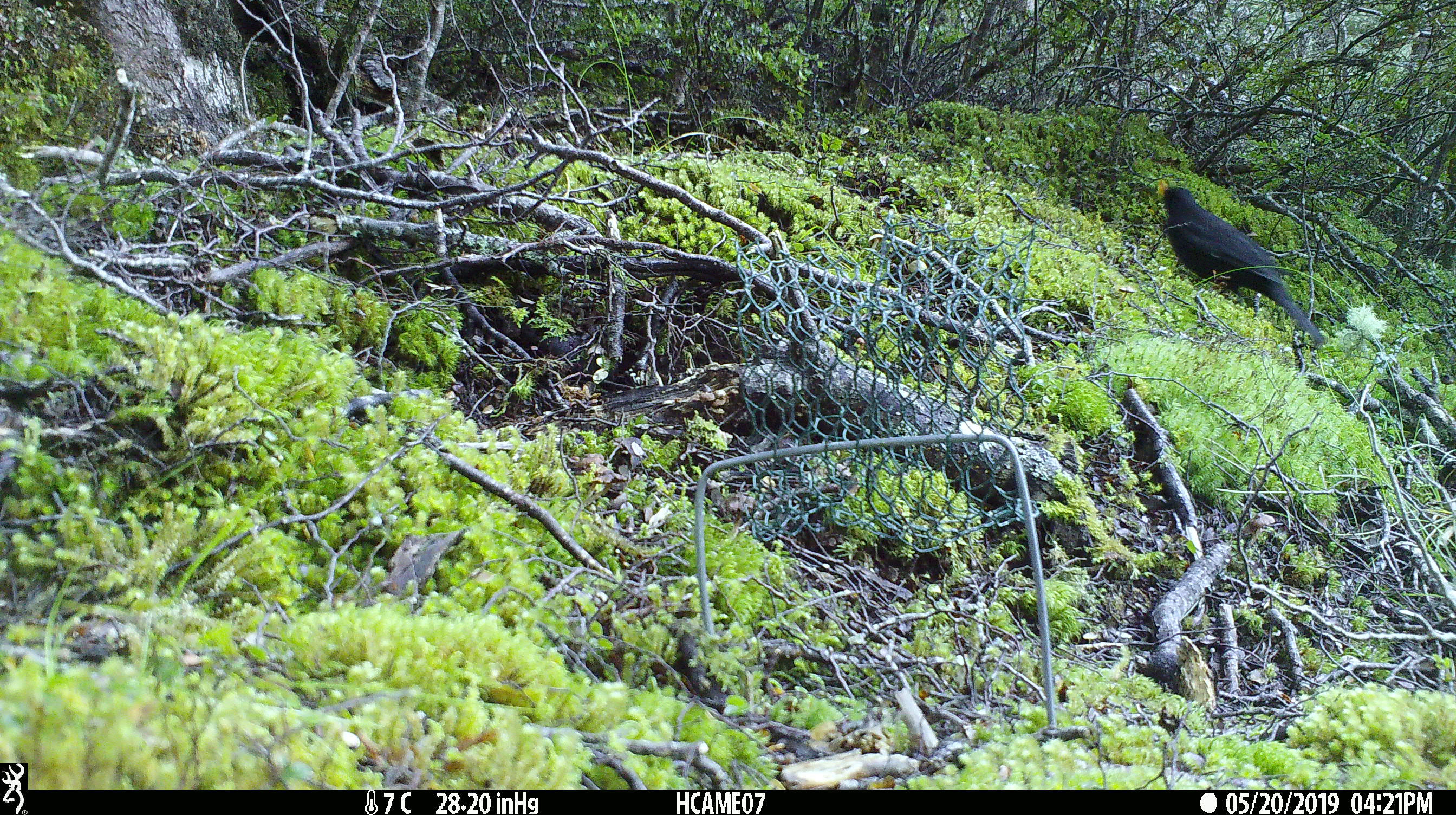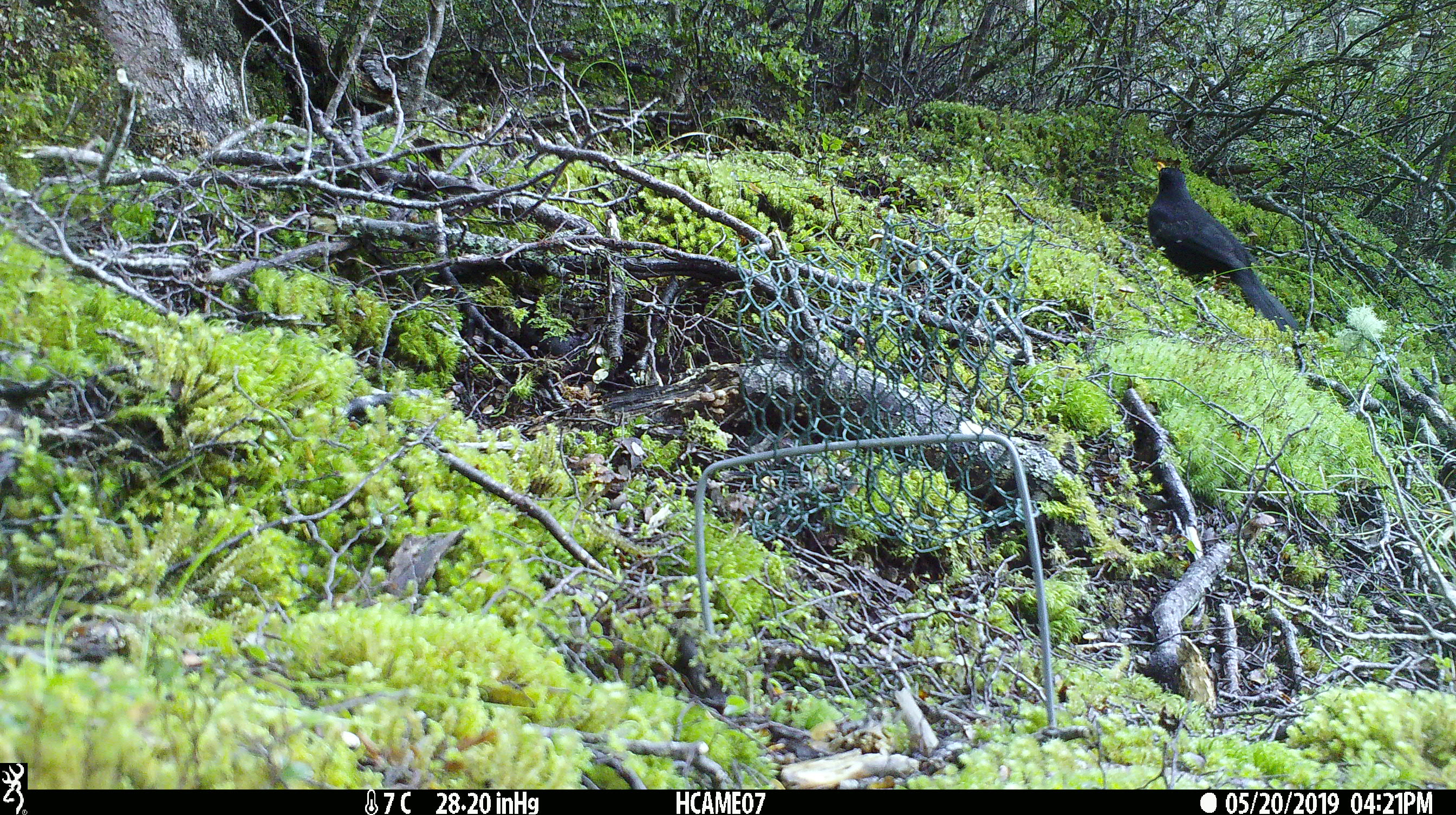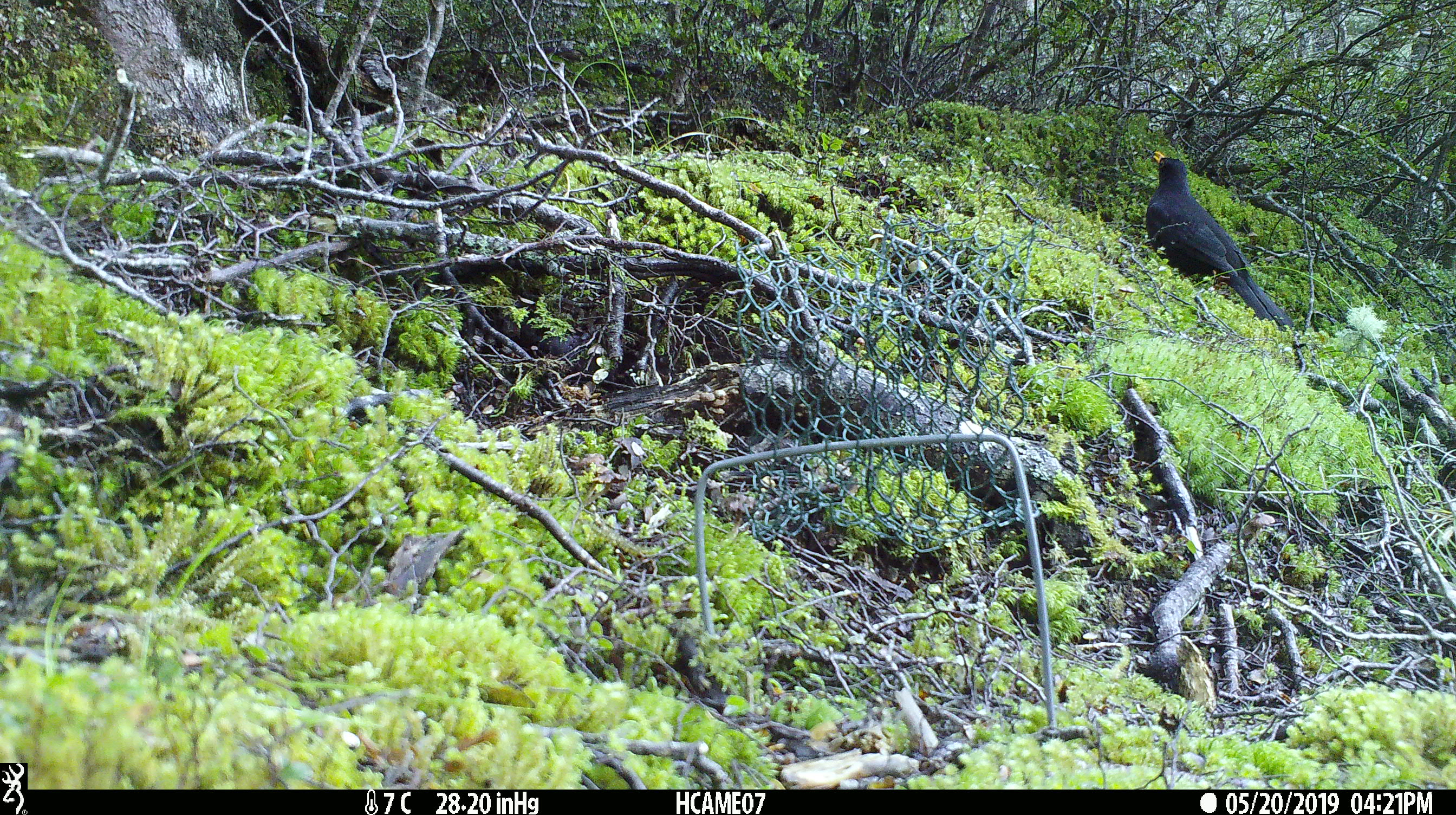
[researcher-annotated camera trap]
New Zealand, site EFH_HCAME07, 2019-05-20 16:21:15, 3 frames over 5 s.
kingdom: Animalia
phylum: Chordata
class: Aves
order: Passeriformes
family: Turdidae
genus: Turdus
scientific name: Turdus merula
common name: eurasian blackbird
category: blackbird